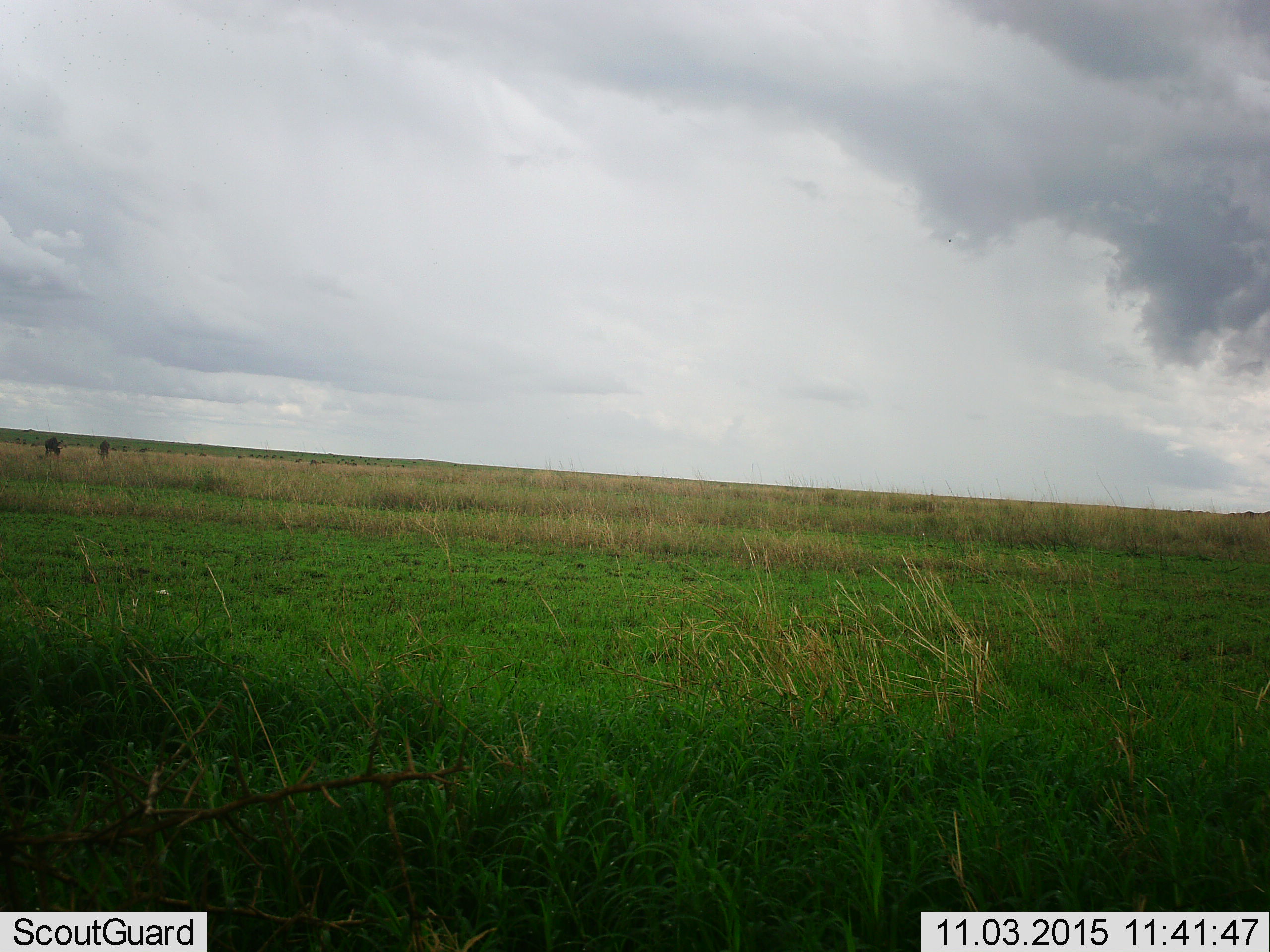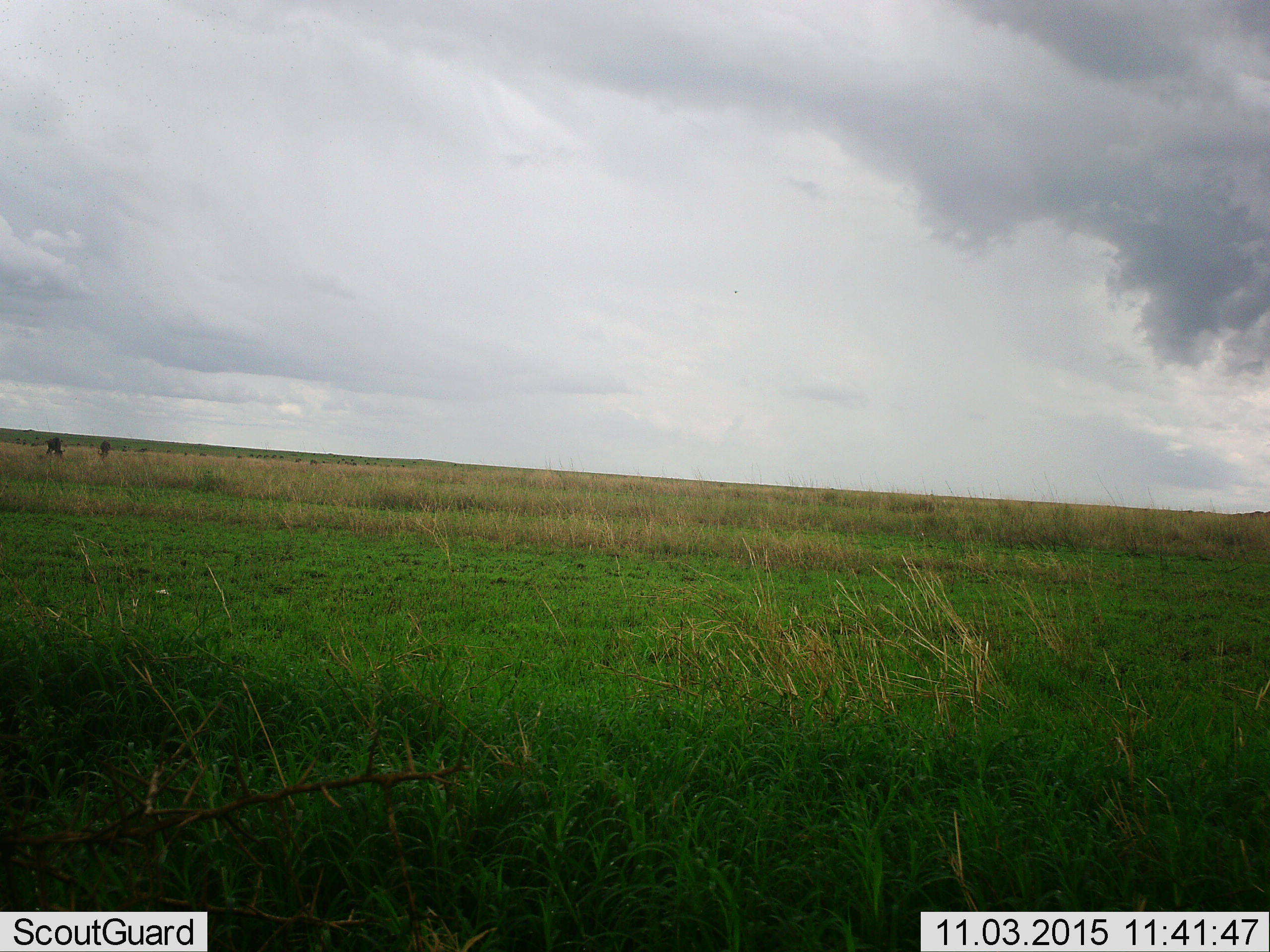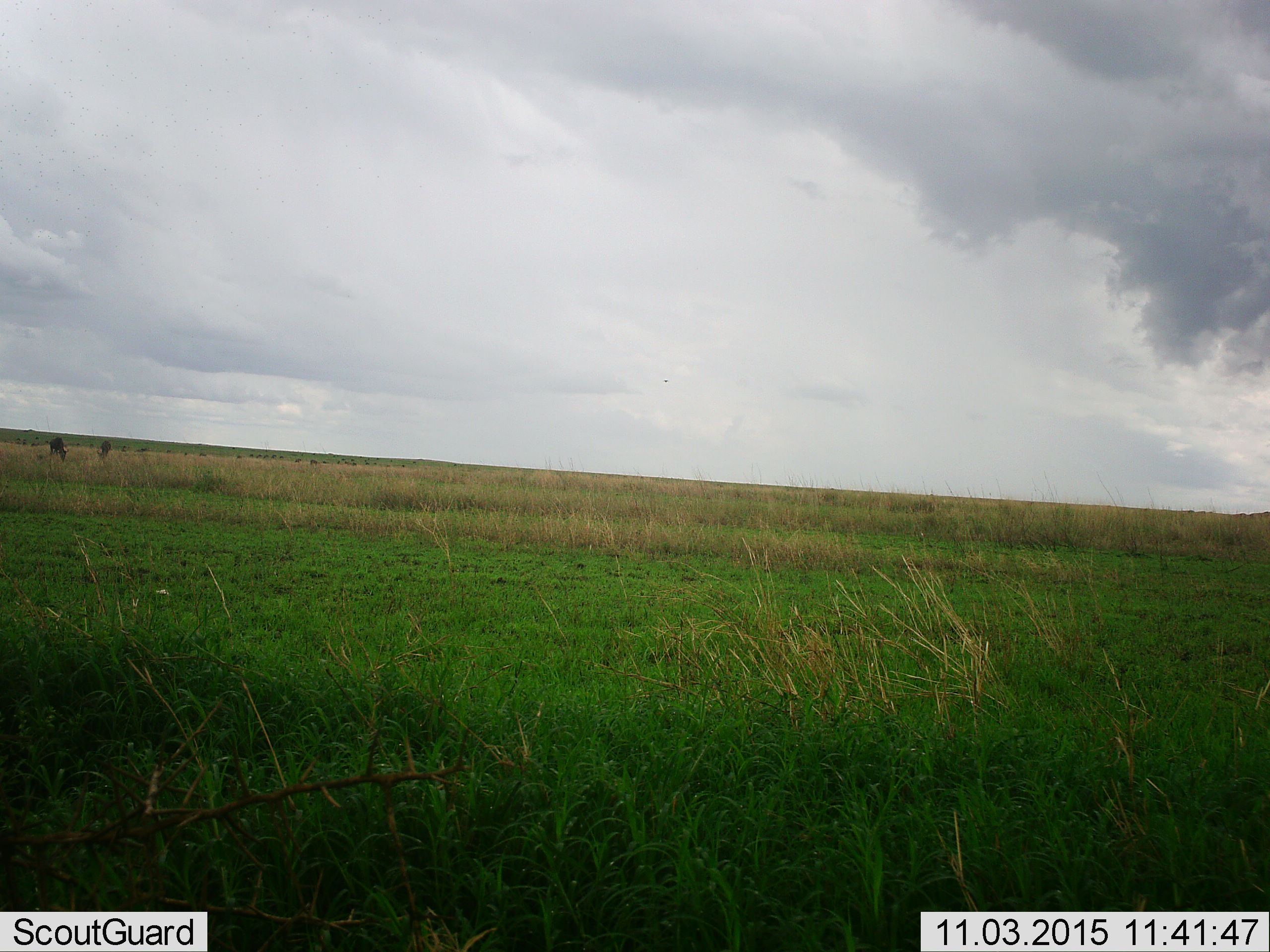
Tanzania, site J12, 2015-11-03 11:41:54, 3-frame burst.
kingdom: Animalia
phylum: Chordata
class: Mammalia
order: Artiodactyla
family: Bovidae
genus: Connochaetes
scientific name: Connochaetes taurinus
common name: blue wildebeest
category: wildebeest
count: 11-50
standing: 50%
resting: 0%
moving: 25%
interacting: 0%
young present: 0%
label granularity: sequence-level